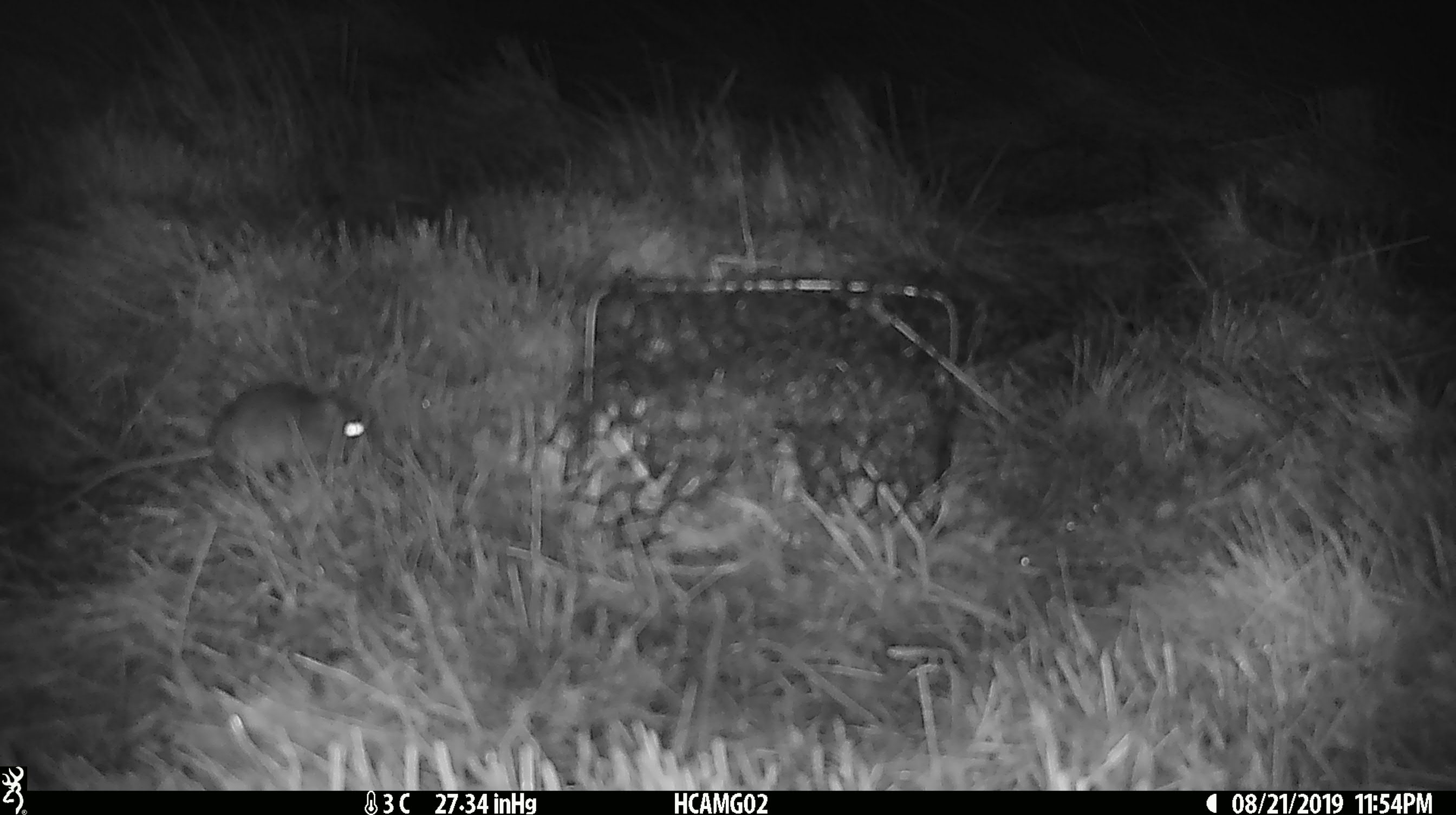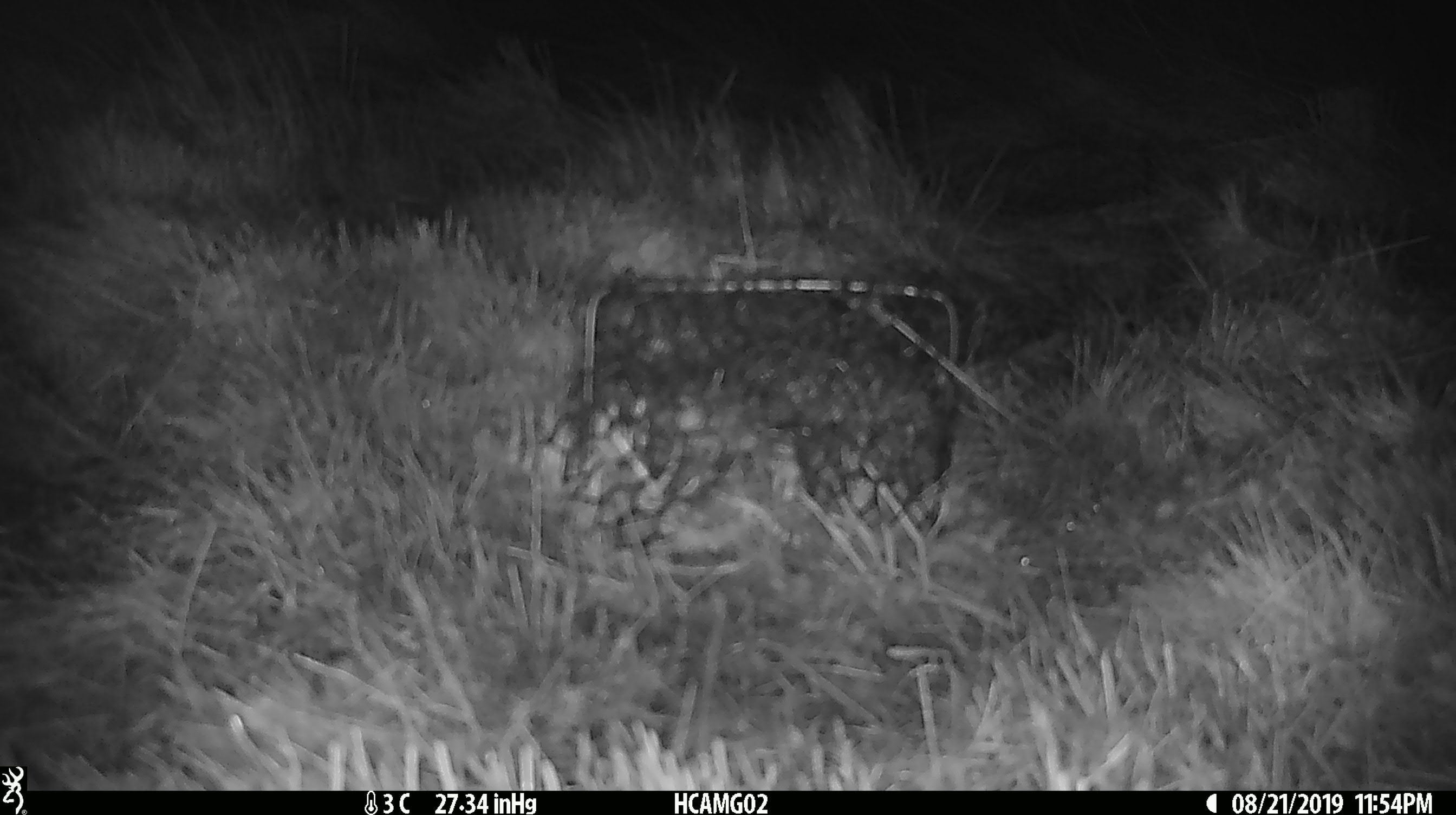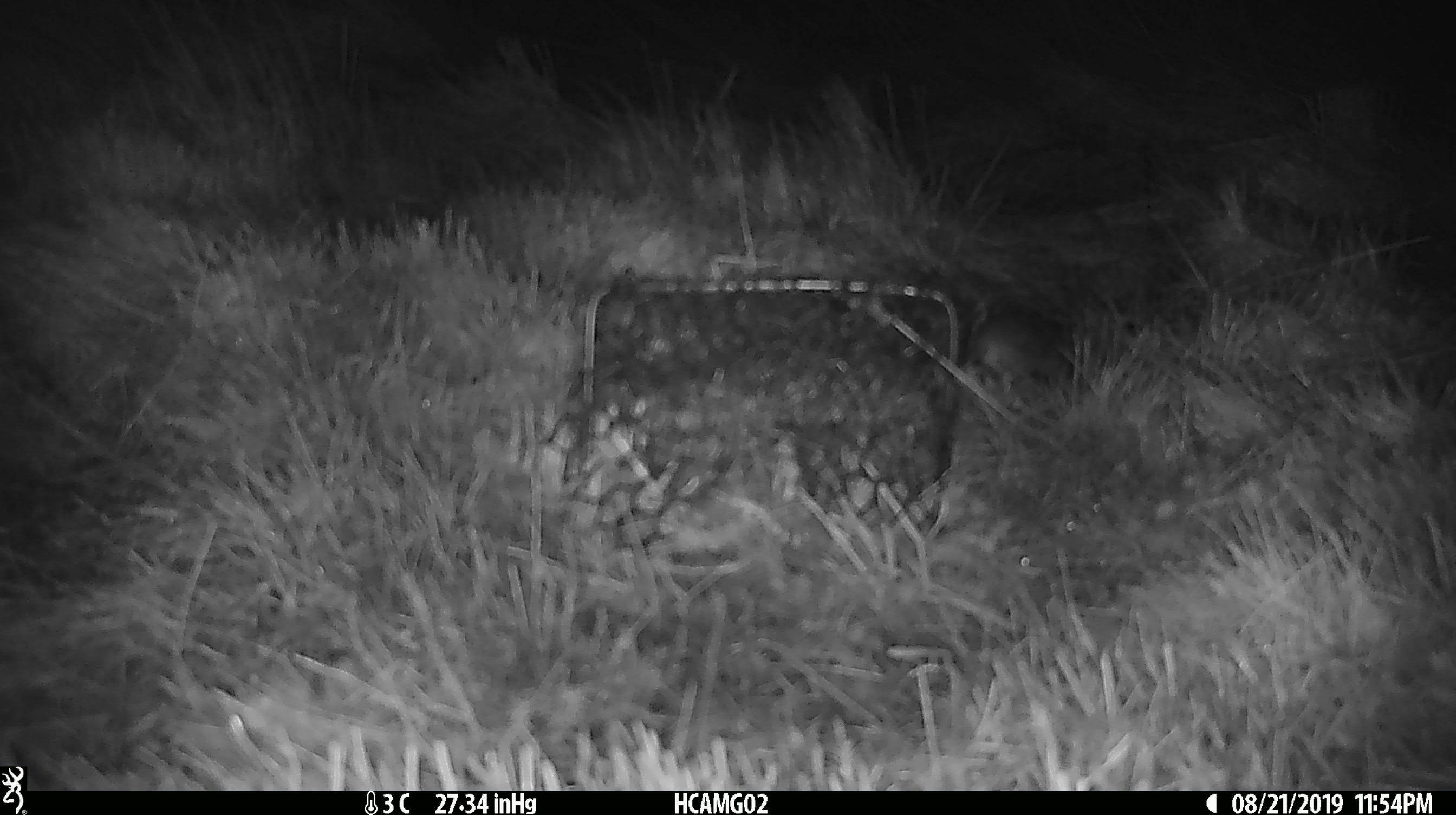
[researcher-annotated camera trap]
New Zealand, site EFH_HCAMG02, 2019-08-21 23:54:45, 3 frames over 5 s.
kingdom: Animalia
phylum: Chordata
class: Mammalia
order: Rodentia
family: Muridae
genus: Mus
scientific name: Mus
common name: mouse